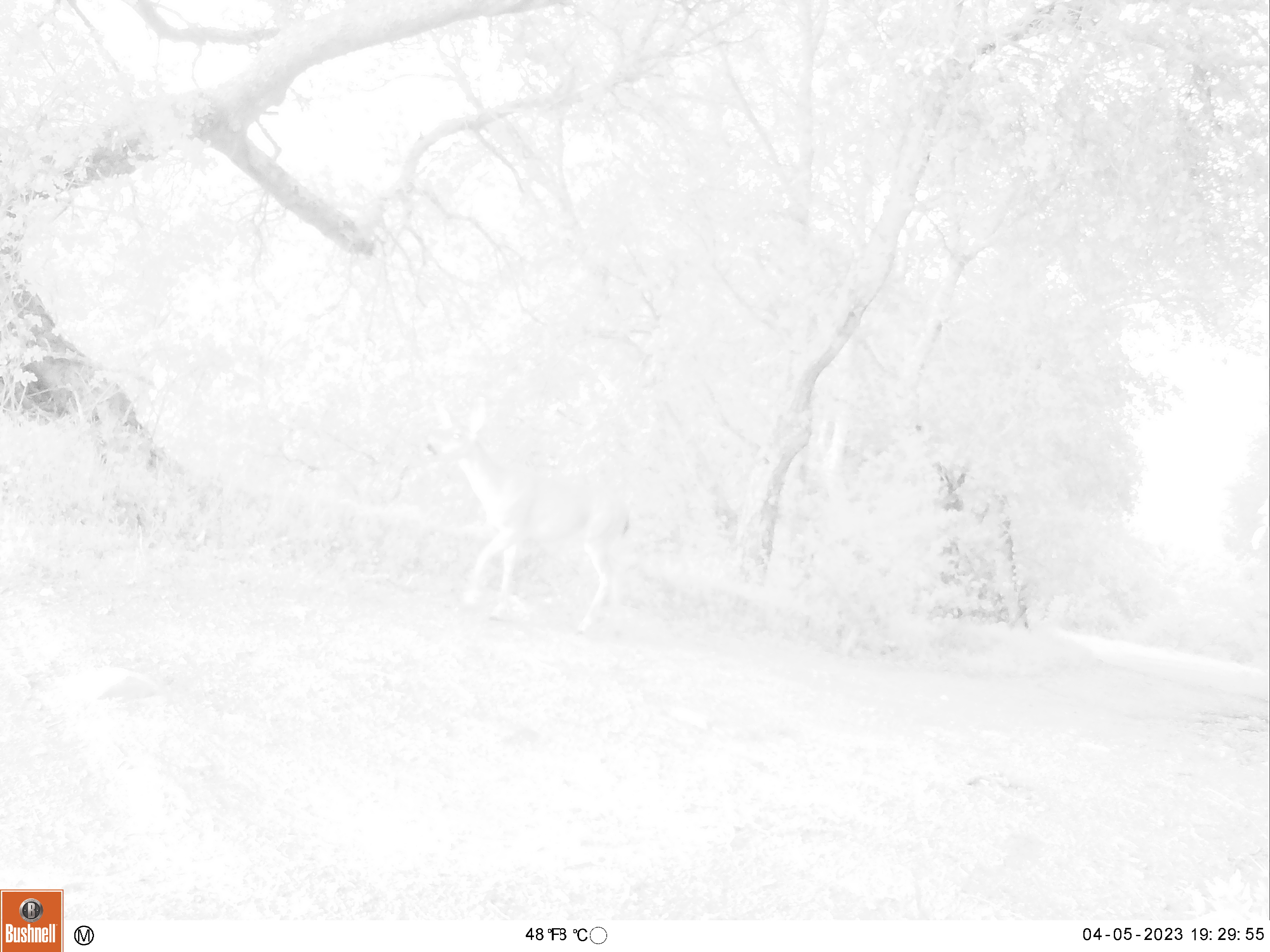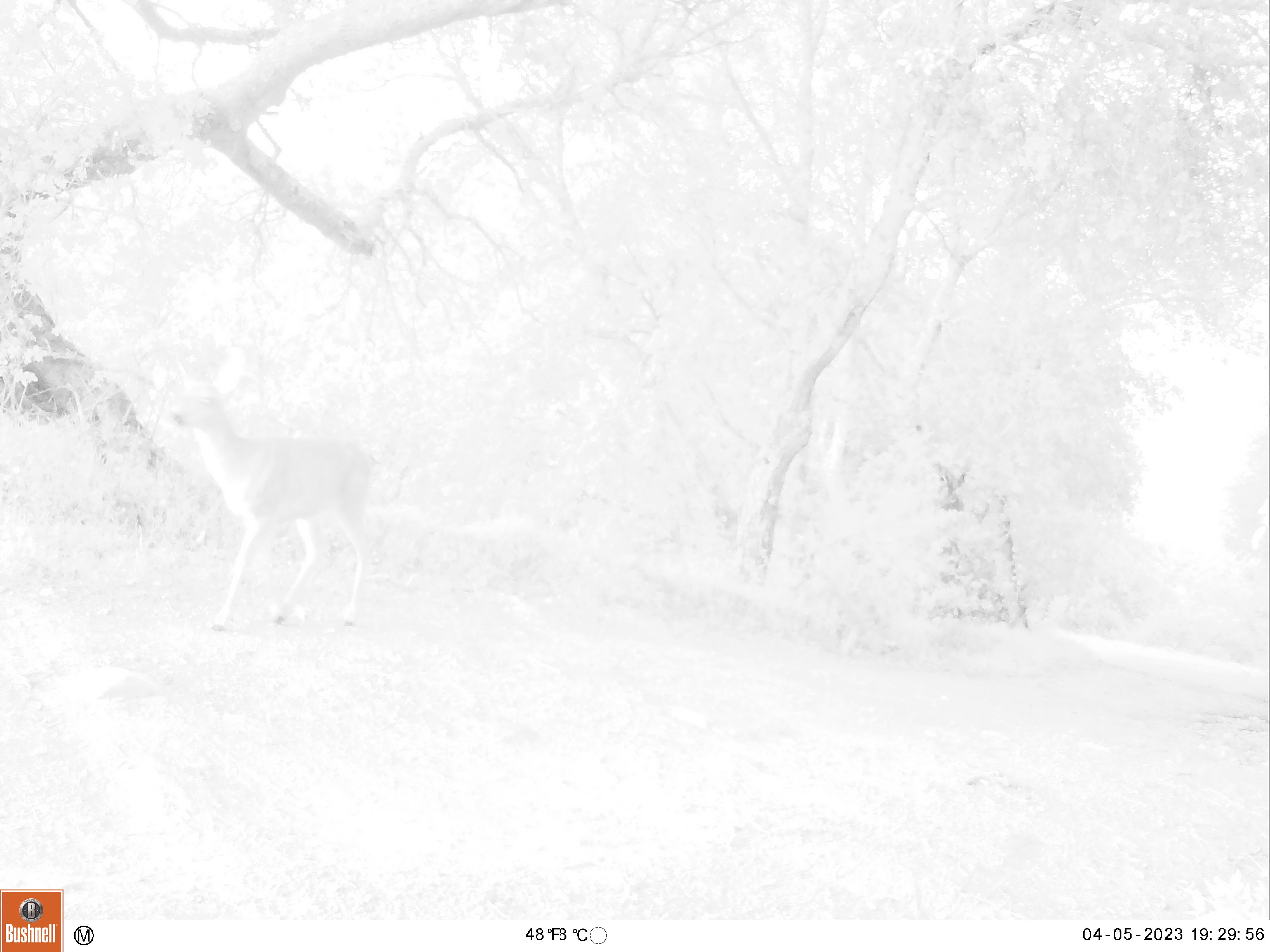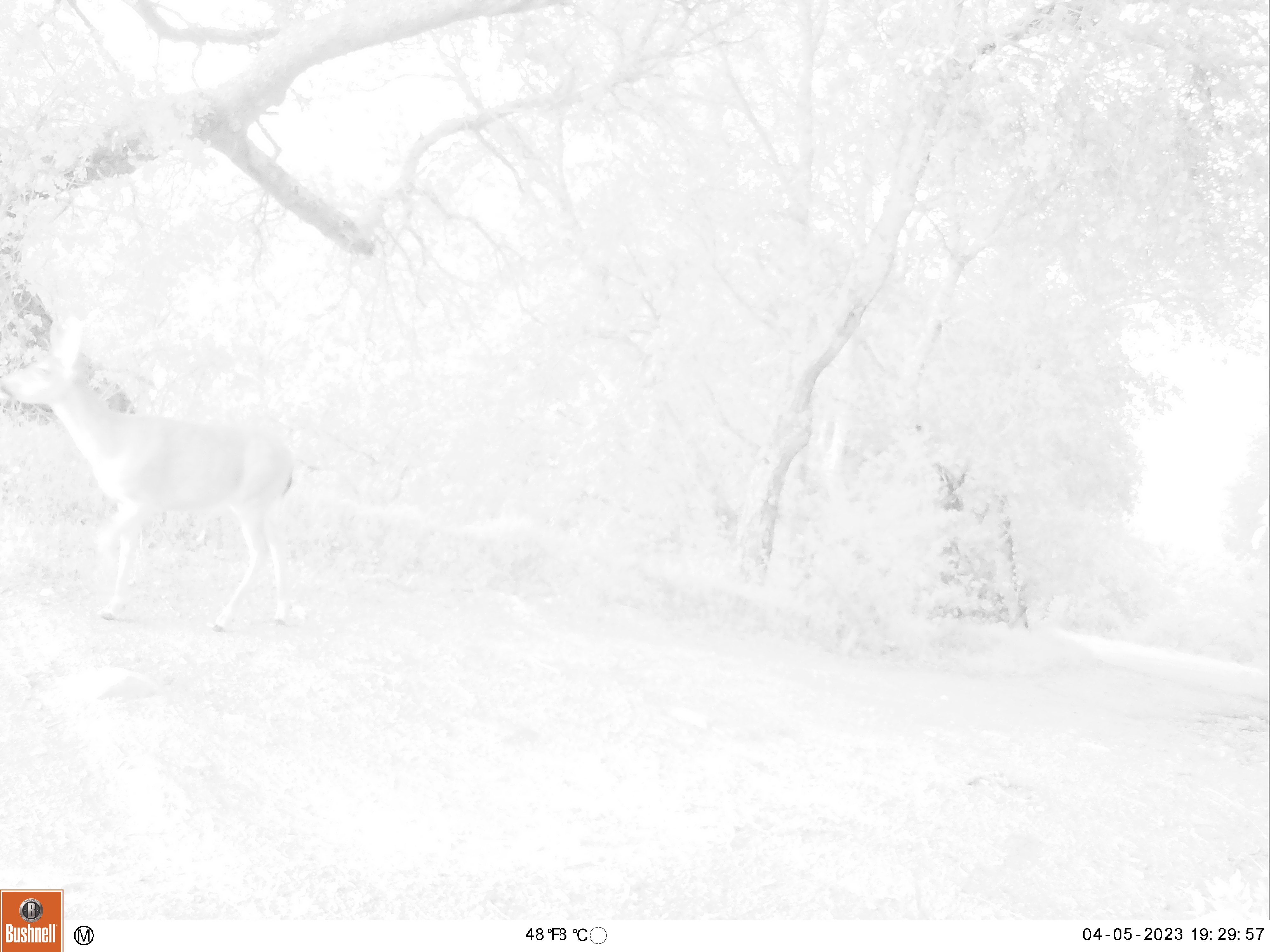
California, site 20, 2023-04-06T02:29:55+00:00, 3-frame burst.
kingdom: Animalia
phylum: Chordata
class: Mammalia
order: Artiodactyla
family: Cervidae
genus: Odocoileus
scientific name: Odocoileus hemionus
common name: mule deer